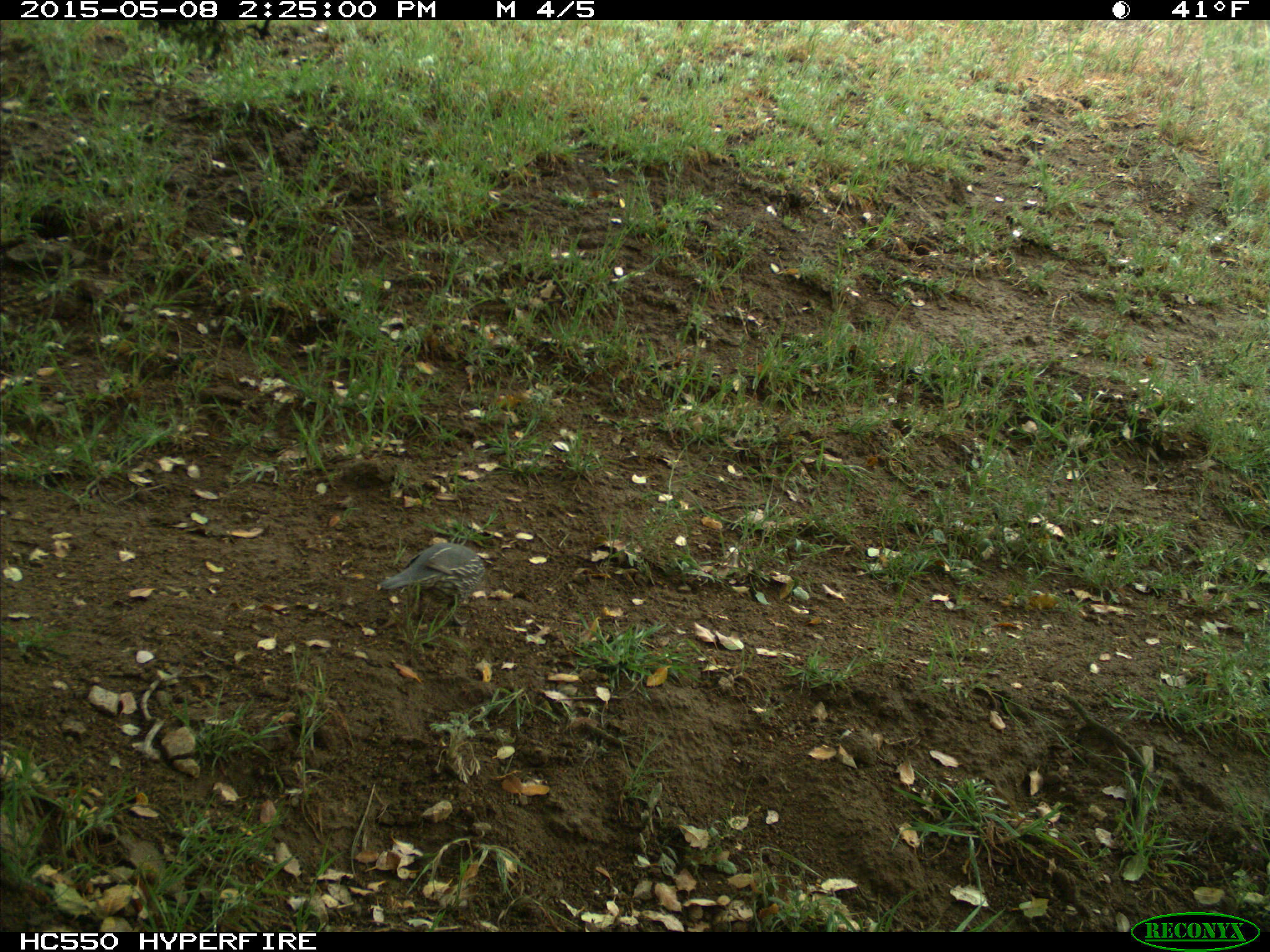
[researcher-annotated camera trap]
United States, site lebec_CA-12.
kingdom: Animalia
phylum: Chordata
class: Aves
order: Galliformes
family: Odontophoridae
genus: Callipepla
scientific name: Callipepla californica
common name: california quail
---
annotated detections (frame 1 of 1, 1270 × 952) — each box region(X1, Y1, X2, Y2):
animal: region(367, 542, 487, 627)